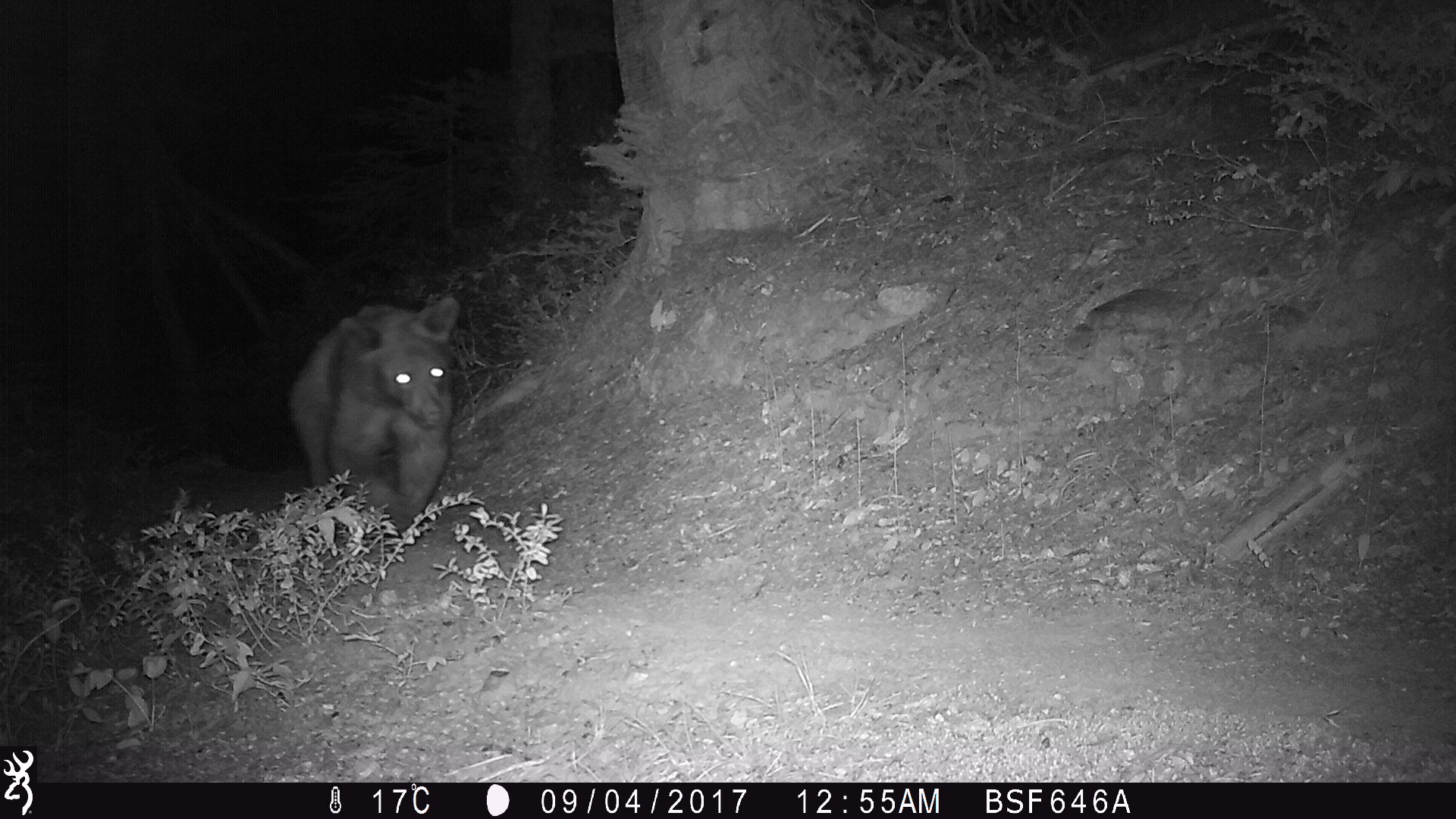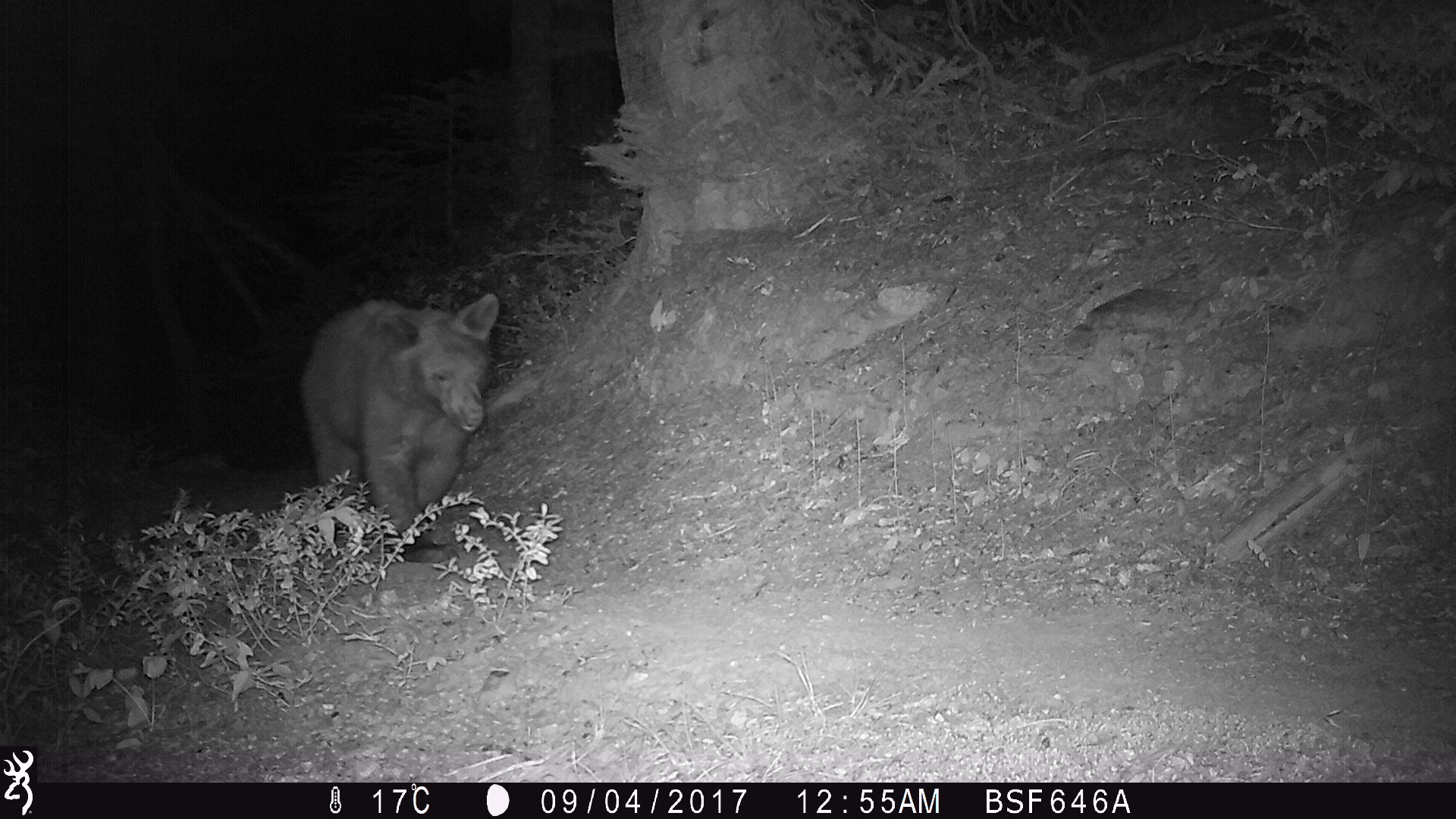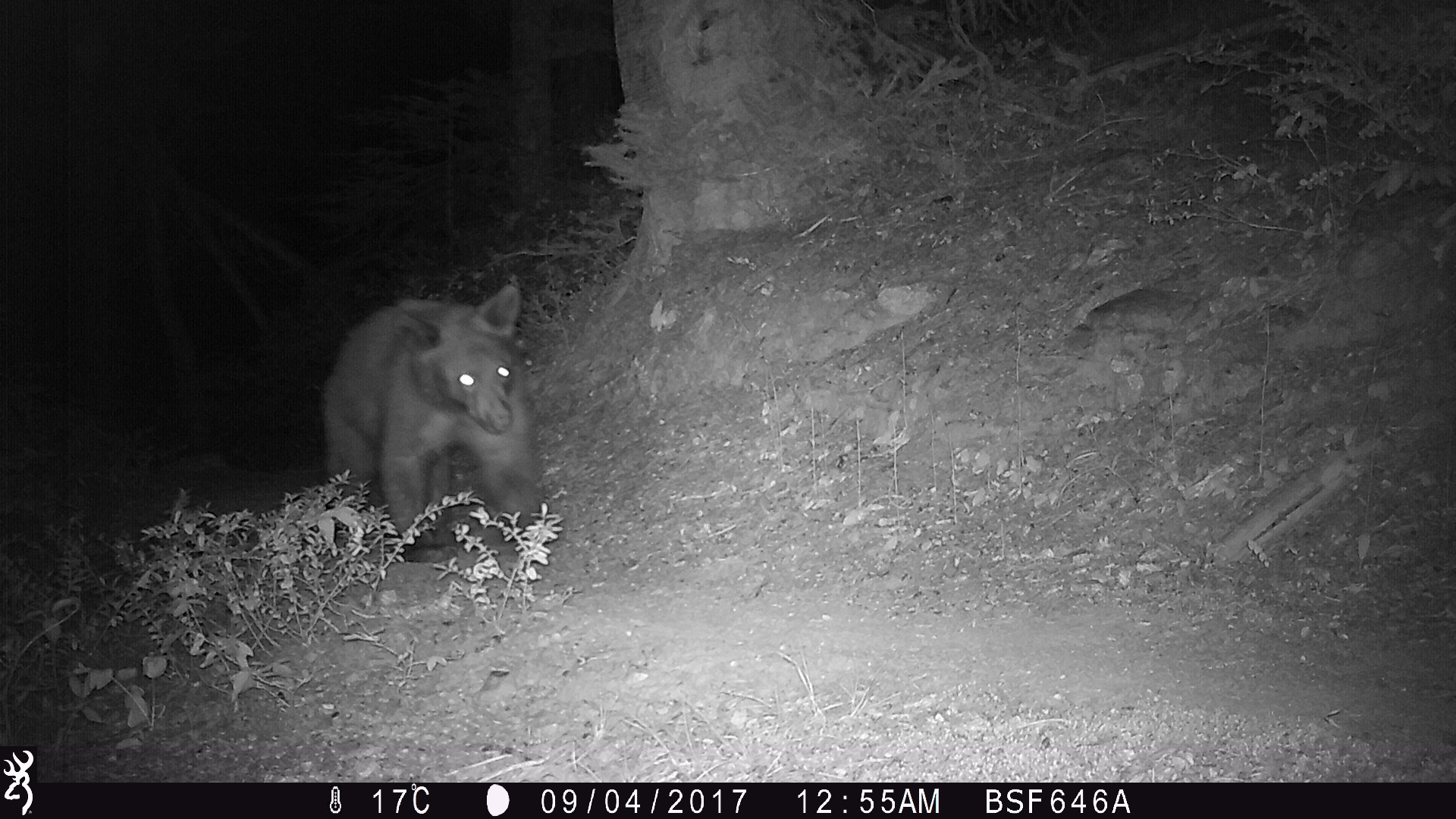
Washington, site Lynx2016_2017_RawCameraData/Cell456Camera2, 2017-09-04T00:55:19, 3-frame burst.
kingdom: Animalia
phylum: Chordata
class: Mammalia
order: Carnivora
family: Ursidae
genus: Ursus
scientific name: Ursus americanus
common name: american black bear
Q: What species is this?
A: Ursus americanus (american black bear).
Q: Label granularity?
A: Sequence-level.